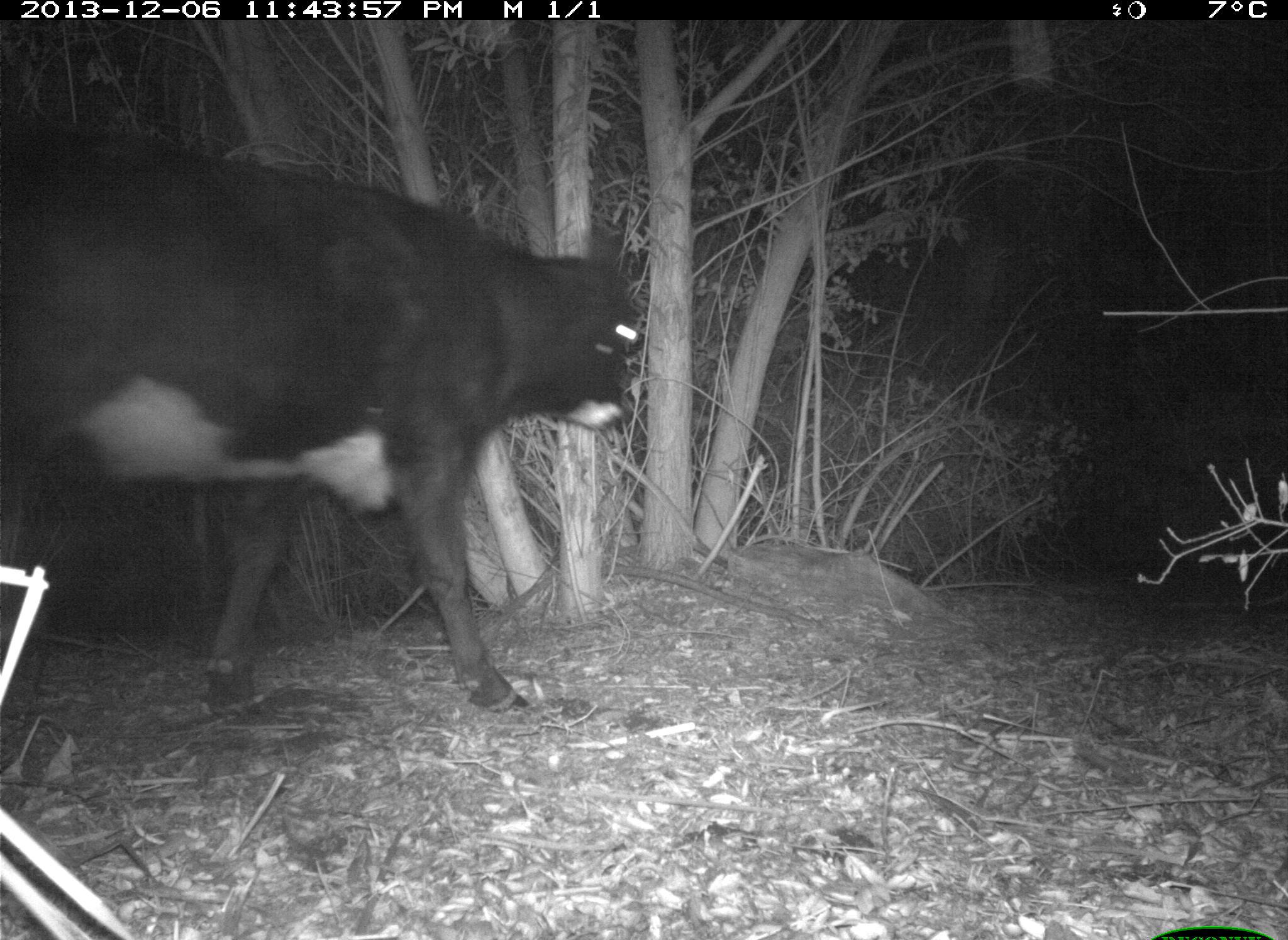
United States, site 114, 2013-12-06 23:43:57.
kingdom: Animalia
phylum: Chordata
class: Mammalia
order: Artiodactyla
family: Bovidae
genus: Bos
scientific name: Bos taurus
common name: cow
Cow (Bos taurus).